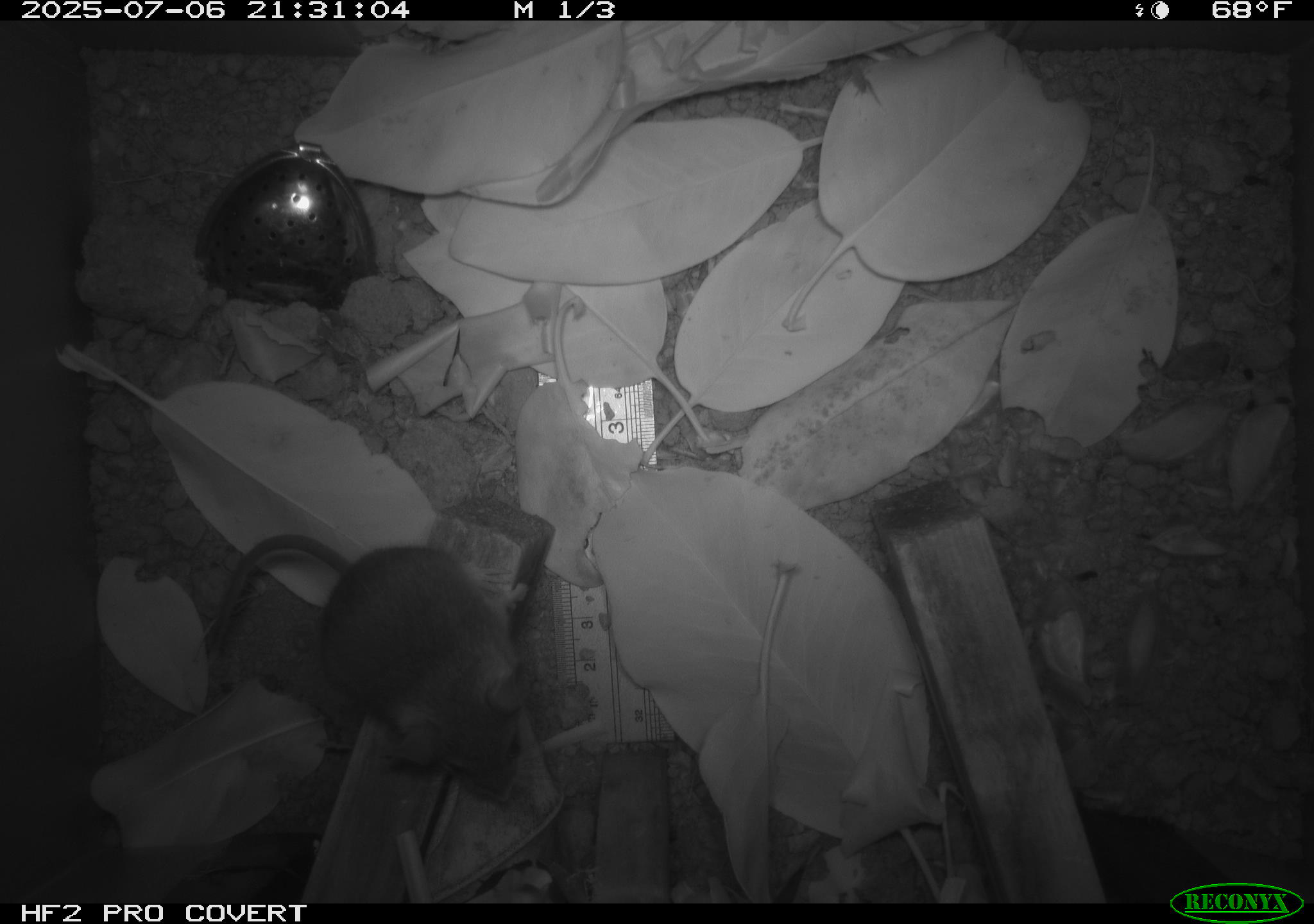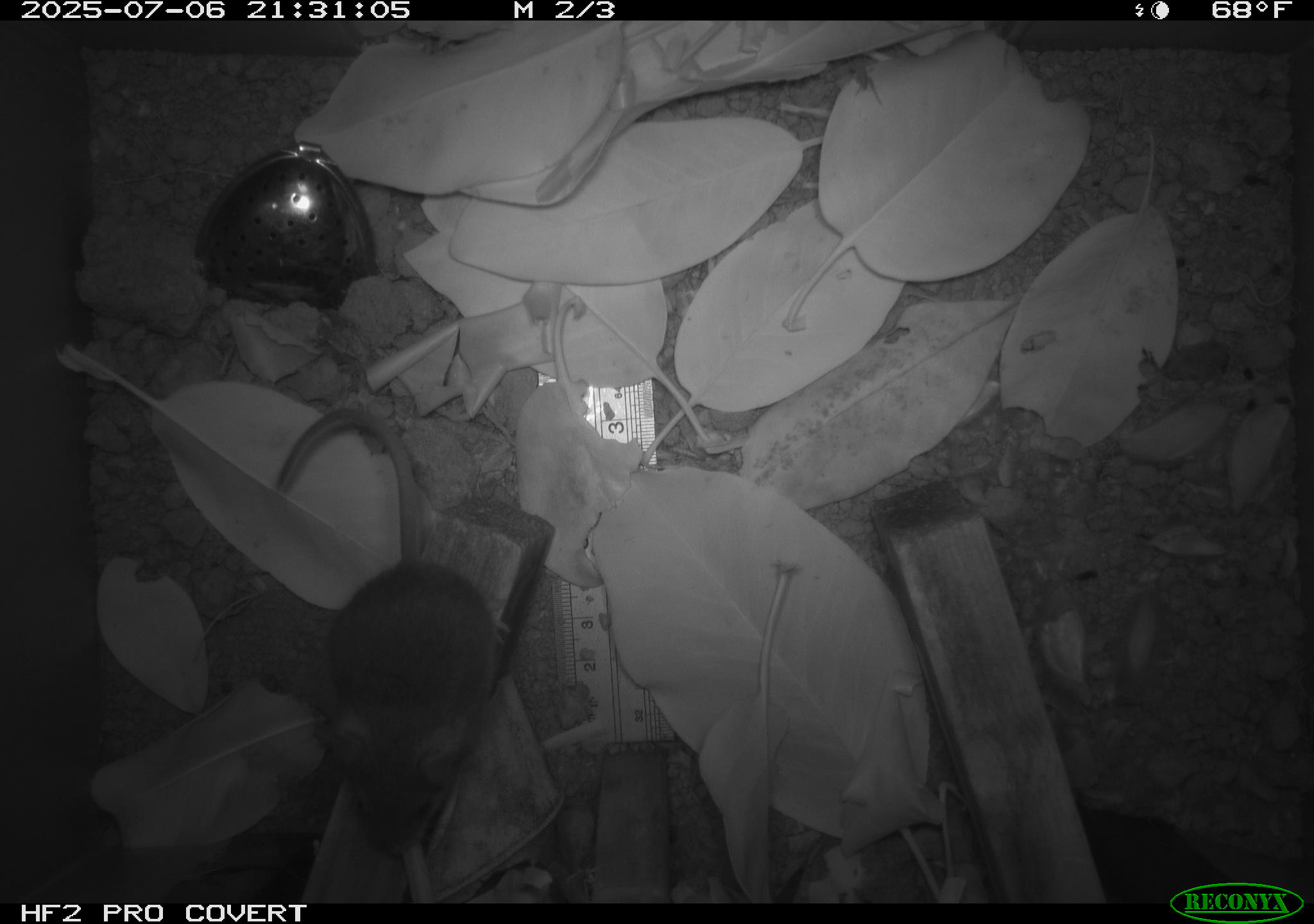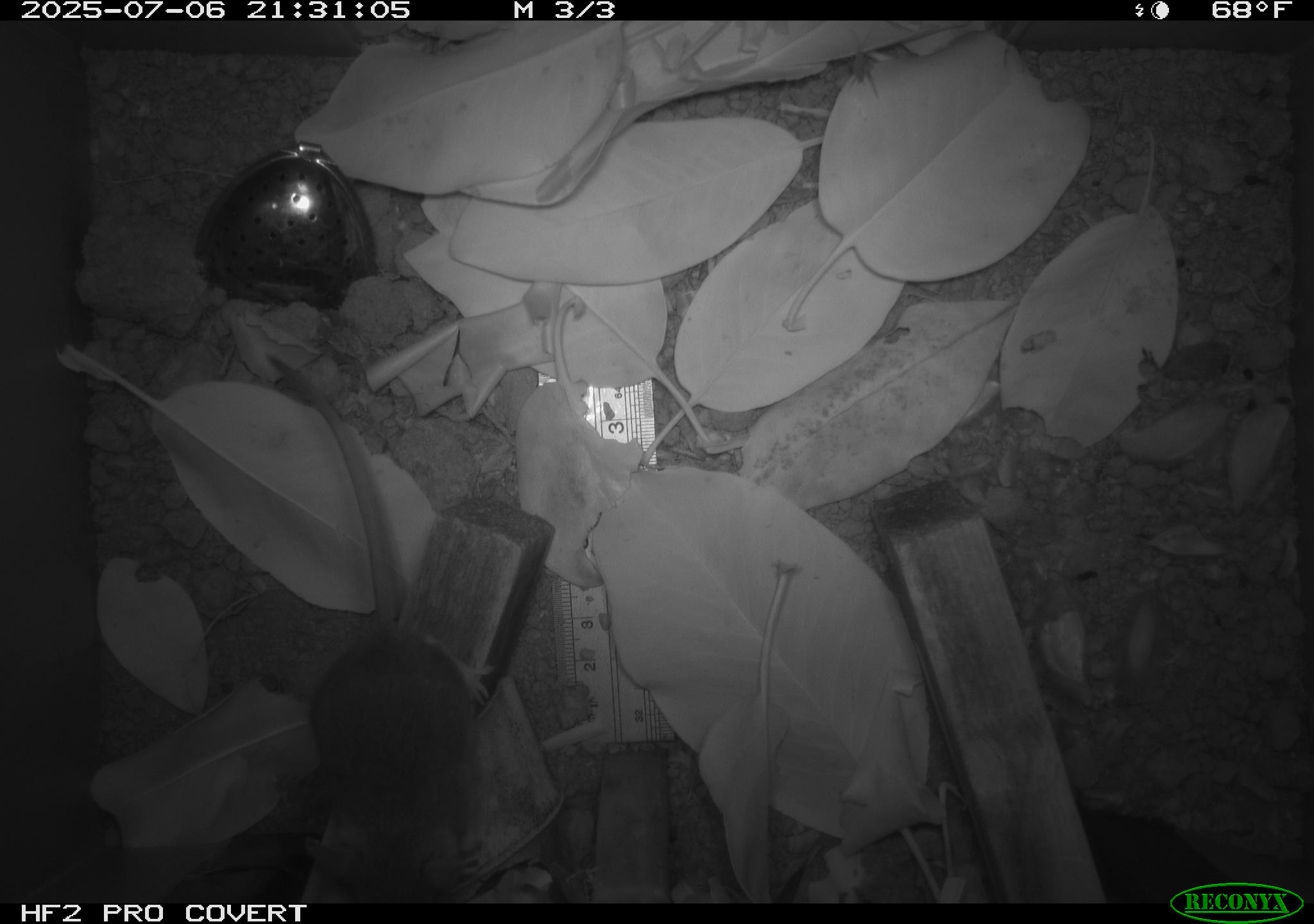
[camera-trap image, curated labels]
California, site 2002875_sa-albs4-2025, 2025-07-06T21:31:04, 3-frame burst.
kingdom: Animalia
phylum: Chordata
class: Mammalia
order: Rodentia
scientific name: Rodentia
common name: mouse species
Mouse species (Rodentia).